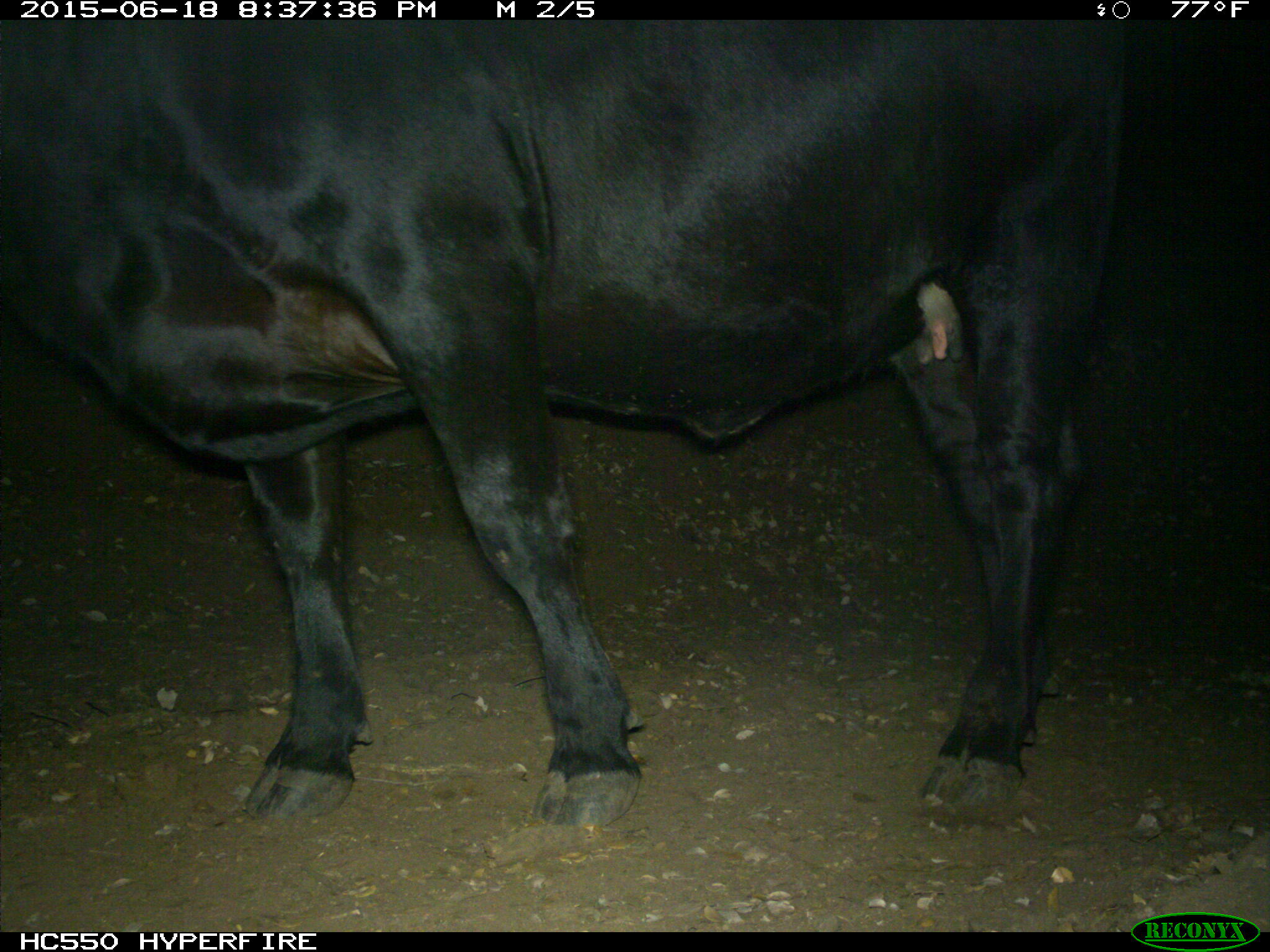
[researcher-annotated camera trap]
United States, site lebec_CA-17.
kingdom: Animalia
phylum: Chordata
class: Mammalia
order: Artiodactyla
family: Bovidae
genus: Bos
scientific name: Bos taurus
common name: domestic cow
Bos taurus (domestic cow).